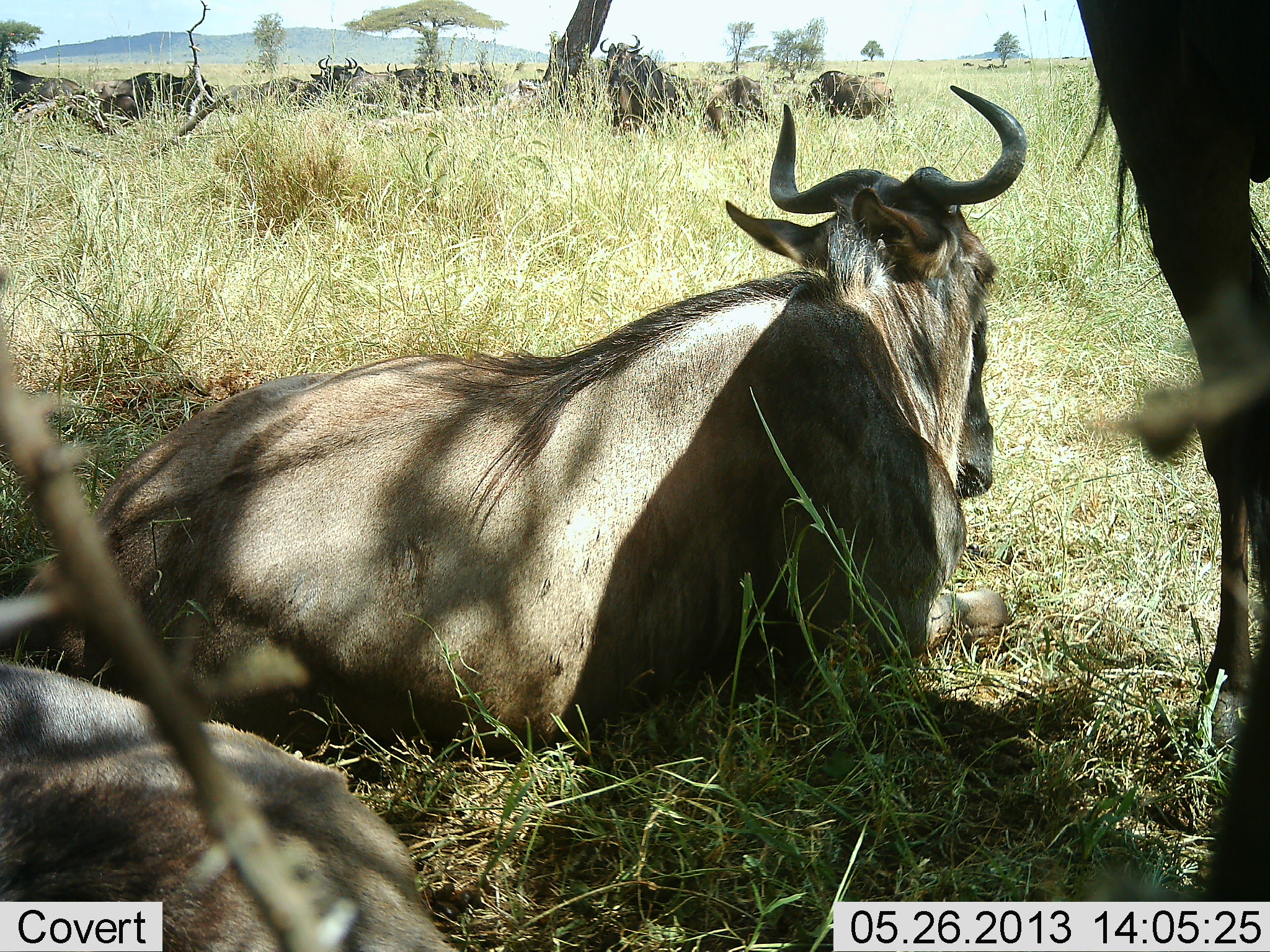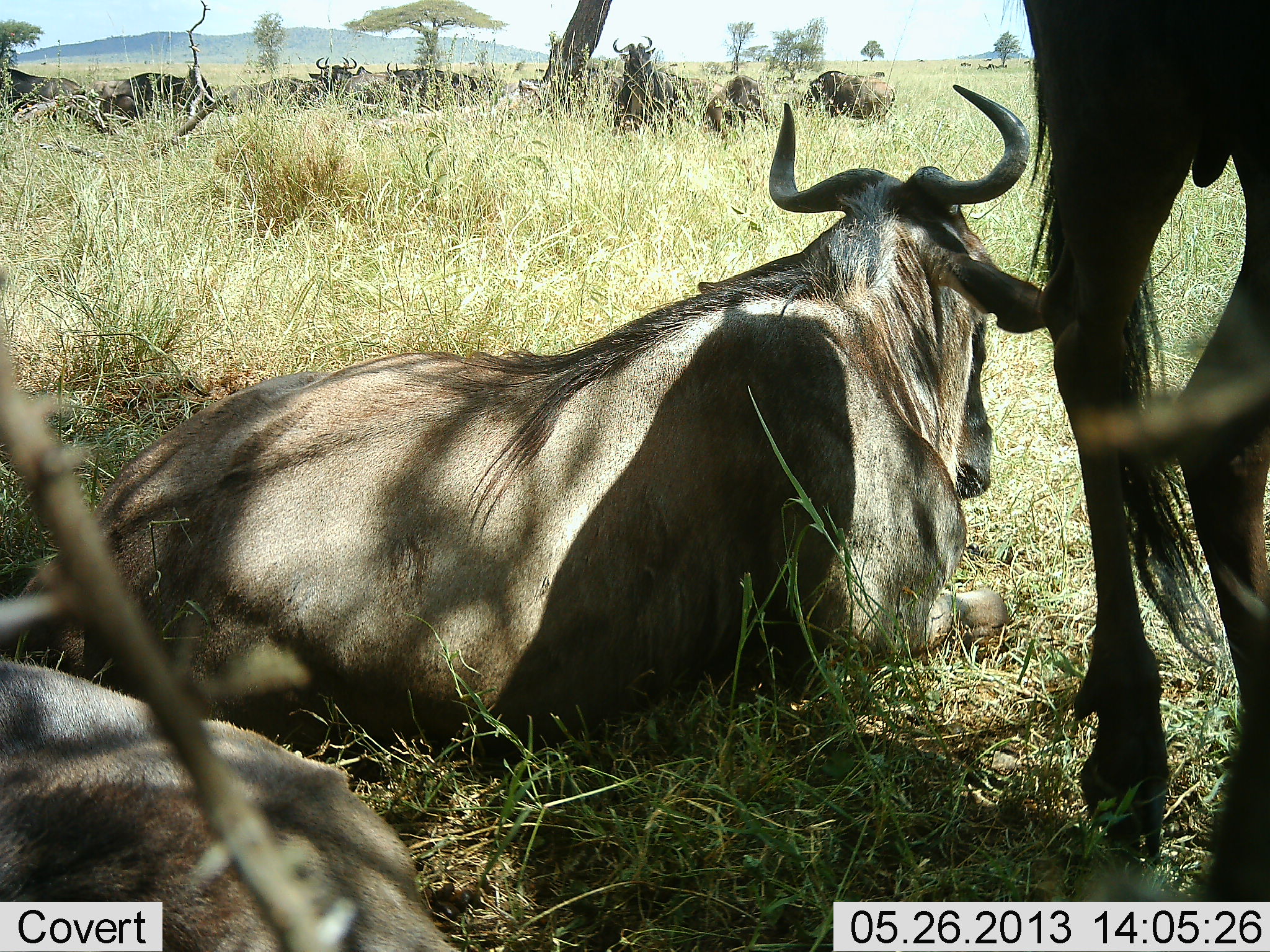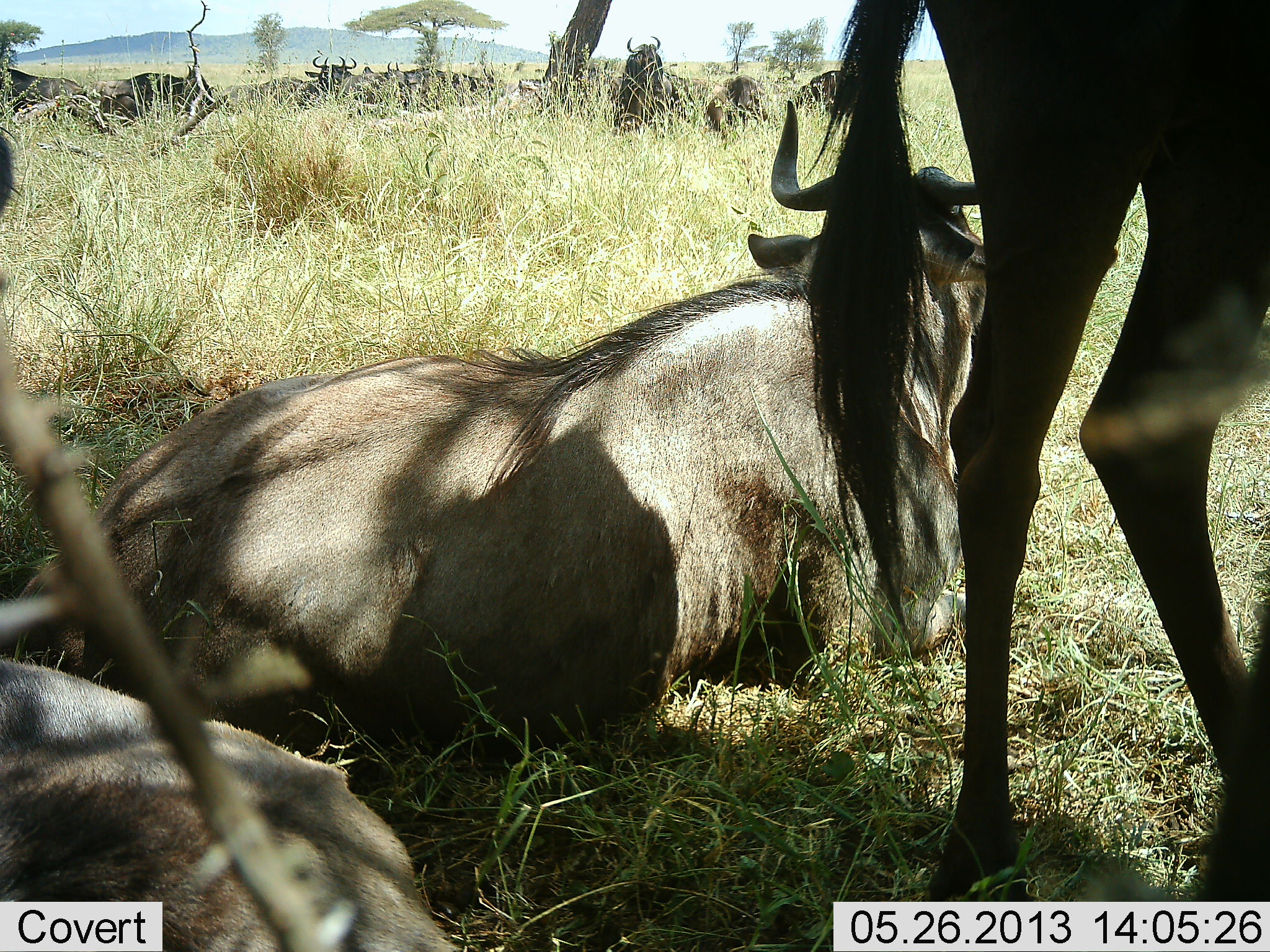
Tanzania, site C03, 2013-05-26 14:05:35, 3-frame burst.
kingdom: Animalia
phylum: Chordata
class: Mammalia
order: Artiodactyla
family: Bovidae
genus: Connochaetes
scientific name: Connochaetes taurinus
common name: blue wildebeest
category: wildebeest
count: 11-50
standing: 55%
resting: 100%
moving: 21%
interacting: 9%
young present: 0%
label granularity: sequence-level